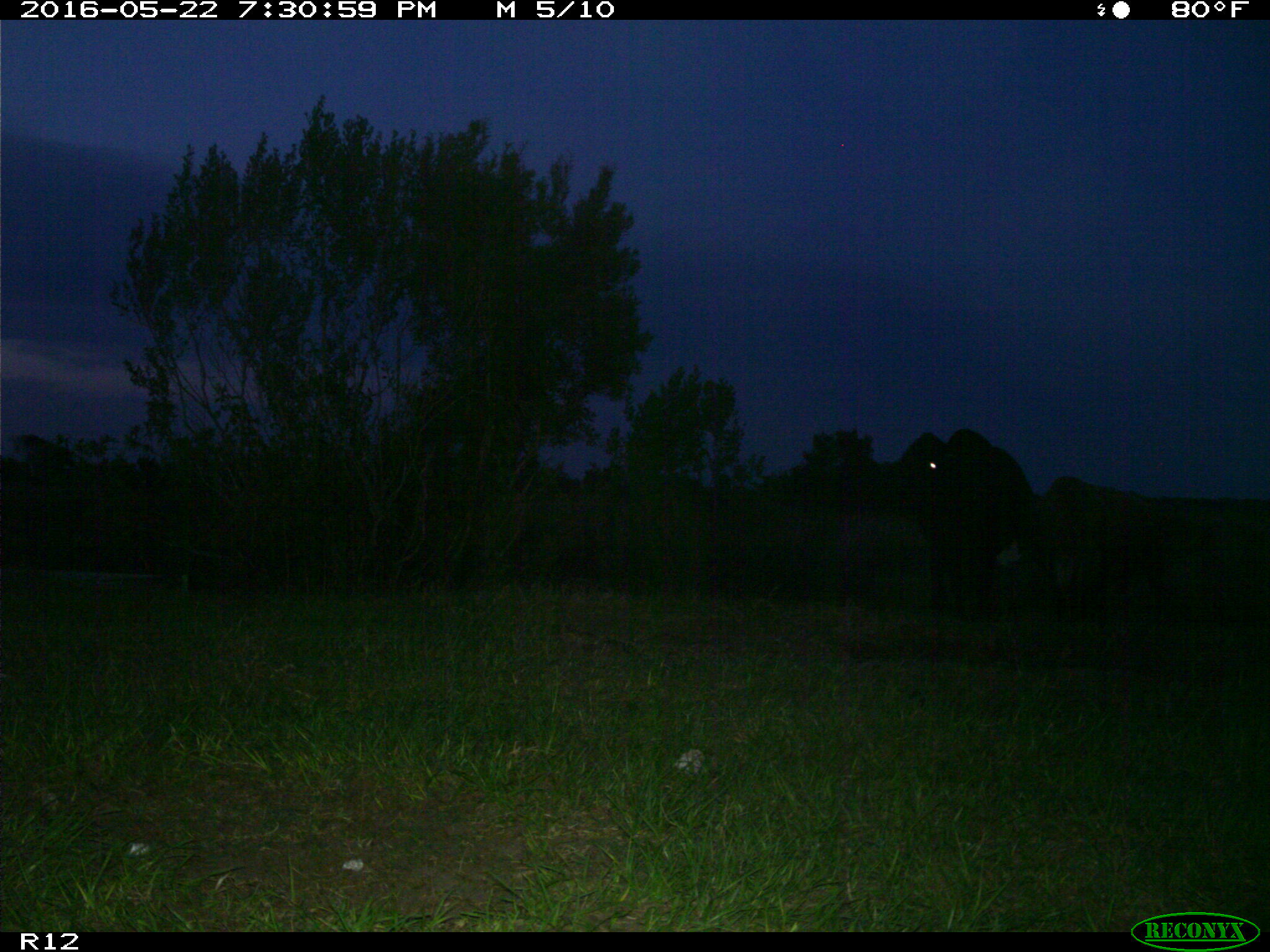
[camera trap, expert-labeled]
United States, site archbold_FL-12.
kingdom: Animalia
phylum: Chordata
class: Mammalia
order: Artiodactyla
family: Bovidae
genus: Bos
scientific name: Bos taurus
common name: domestic cow